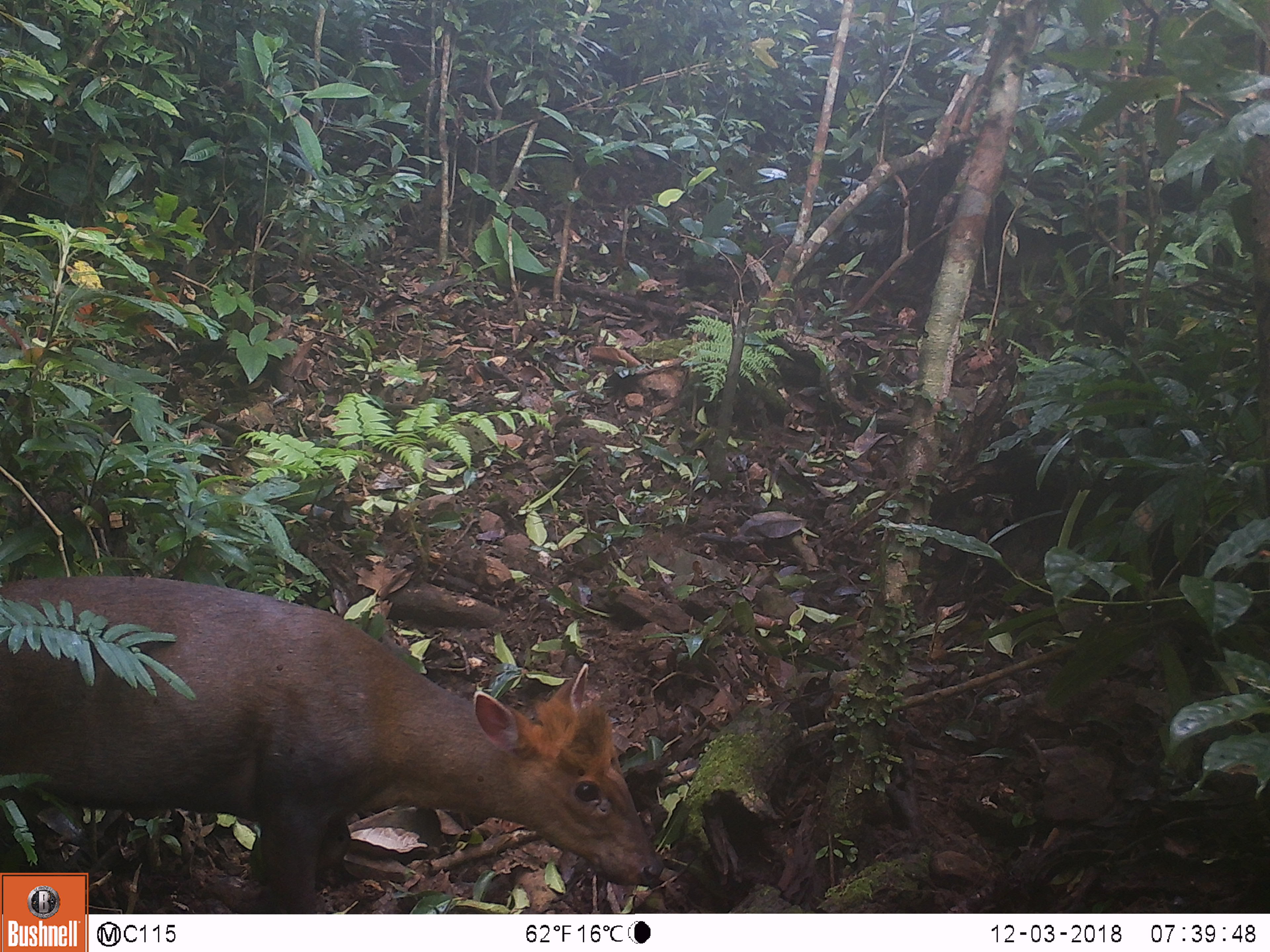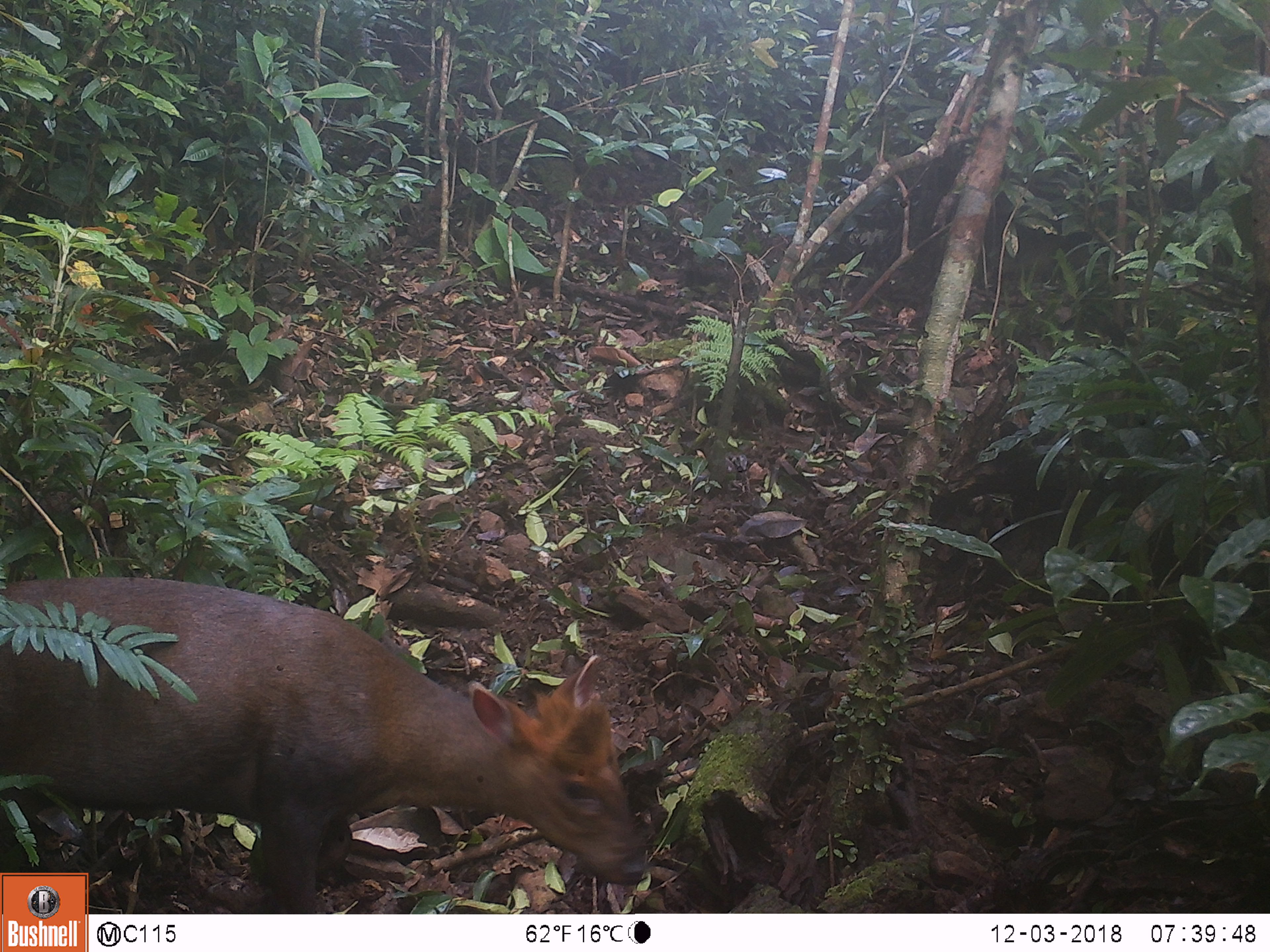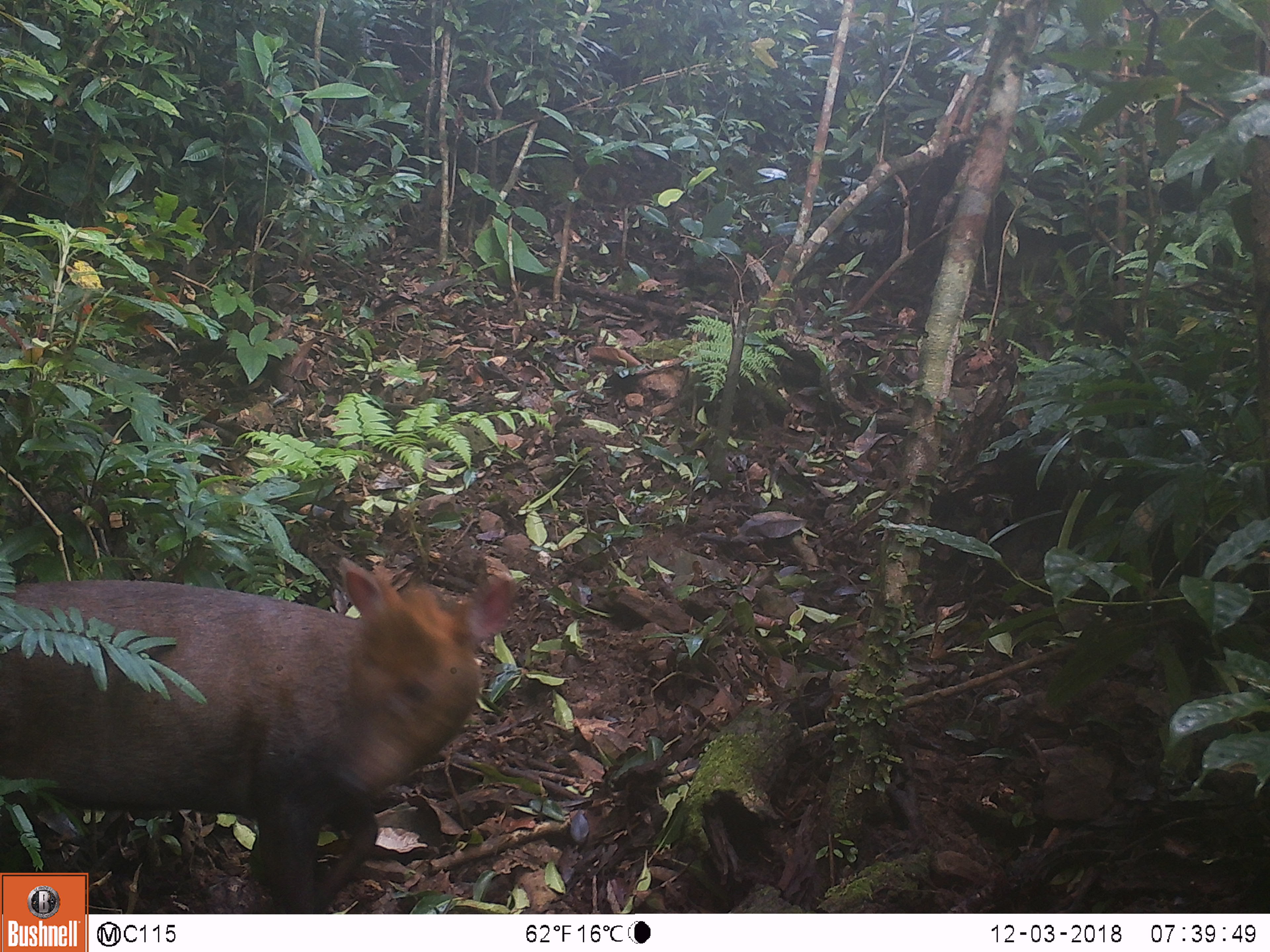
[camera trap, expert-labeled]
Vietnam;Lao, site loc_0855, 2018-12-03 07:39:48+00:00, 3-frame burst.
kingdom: Animalia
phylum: Chordata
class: Mammalia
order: Artiodactyla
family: Cervidae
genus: Muntiacus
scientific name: Muntiacus rooseveltorum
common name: roosevelt's muntjac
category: roosevelts muntjac group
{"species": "roosevelts muntjac group (roosevelt's muntjac) (Muntiacus rooseveltorum)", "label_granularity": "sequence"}